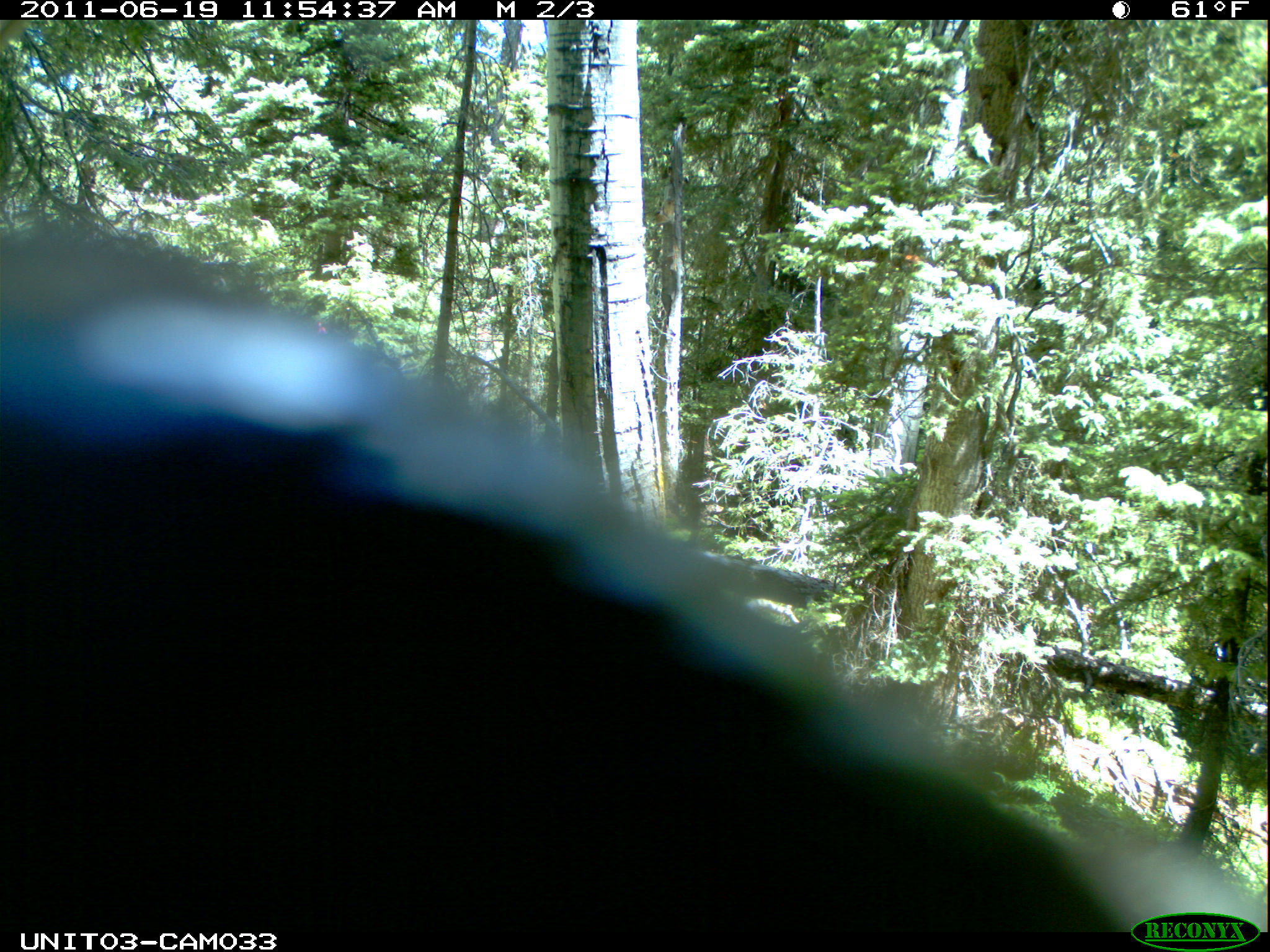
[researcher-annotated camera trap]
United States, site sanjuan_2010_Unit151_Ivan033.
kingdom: Animalia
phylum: Chordata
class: Mammalia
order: Artiodactyla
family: Cervidae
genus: Cervus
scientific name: Cervus elaphus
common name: red deer